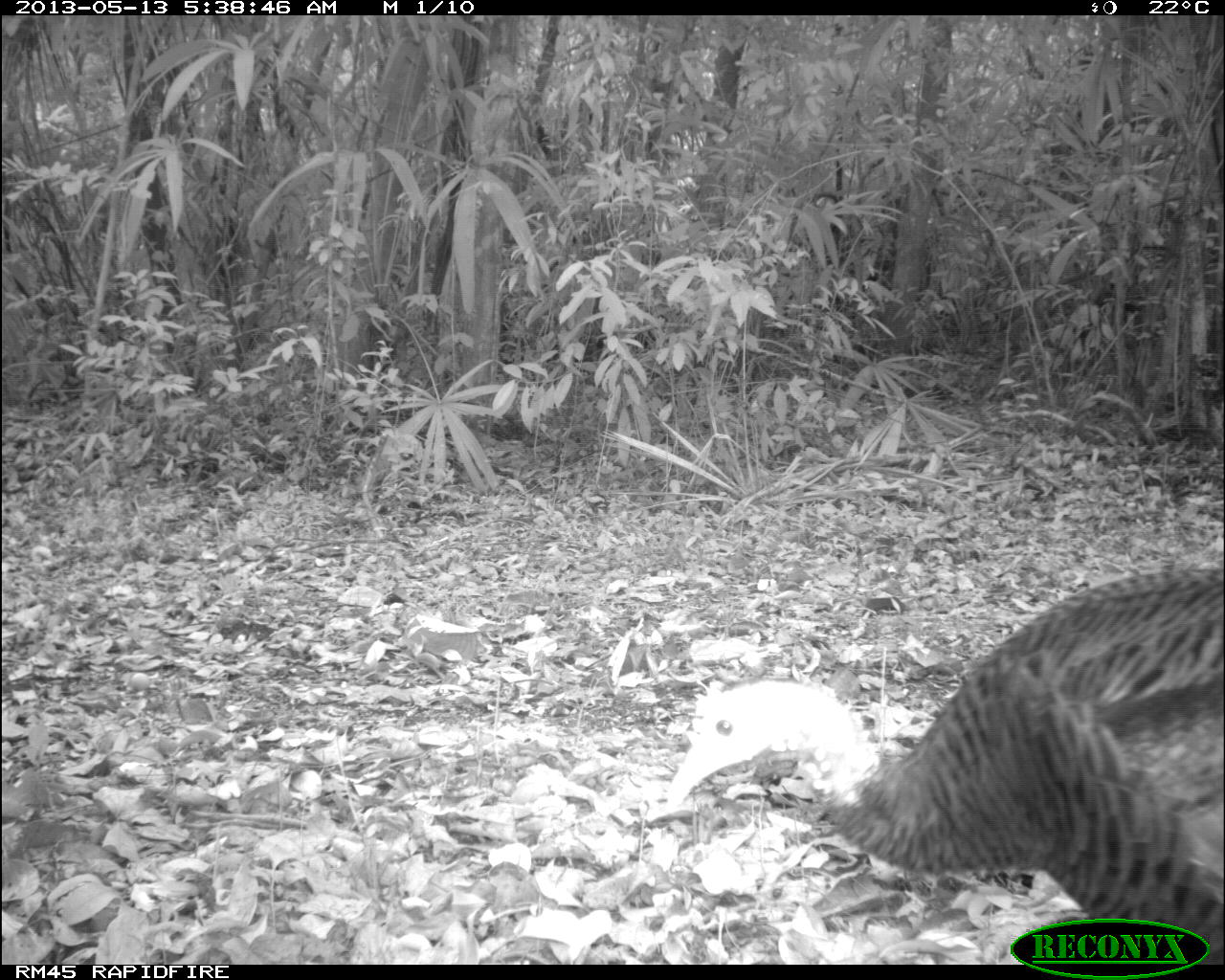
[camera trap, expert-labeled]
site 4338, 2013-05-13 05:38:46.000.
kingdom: Animalia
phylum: Chordata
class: Aves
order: Galliformes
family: Phasianidae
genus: Meleagris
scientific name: Meleagris ocellata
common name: ocellated turkey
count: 1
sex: female